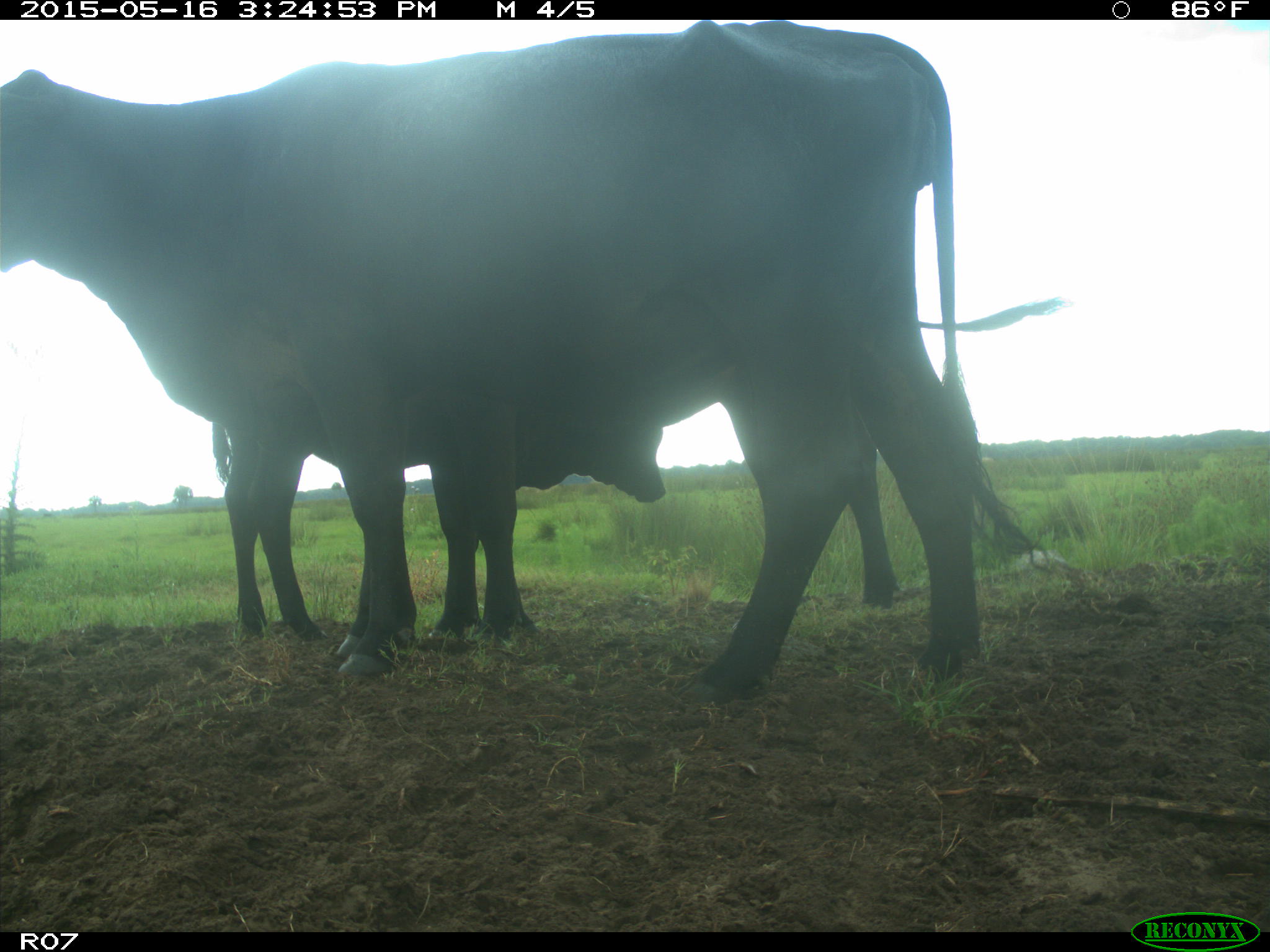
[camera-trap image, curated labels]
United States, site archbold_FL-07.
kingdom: Animalia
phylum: Chordata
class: Mammalia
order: Artiodactyla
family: Bovidae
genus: Bos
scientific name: Bos taurus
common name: domestic cow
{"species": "Bos taurus (domestic cow)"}